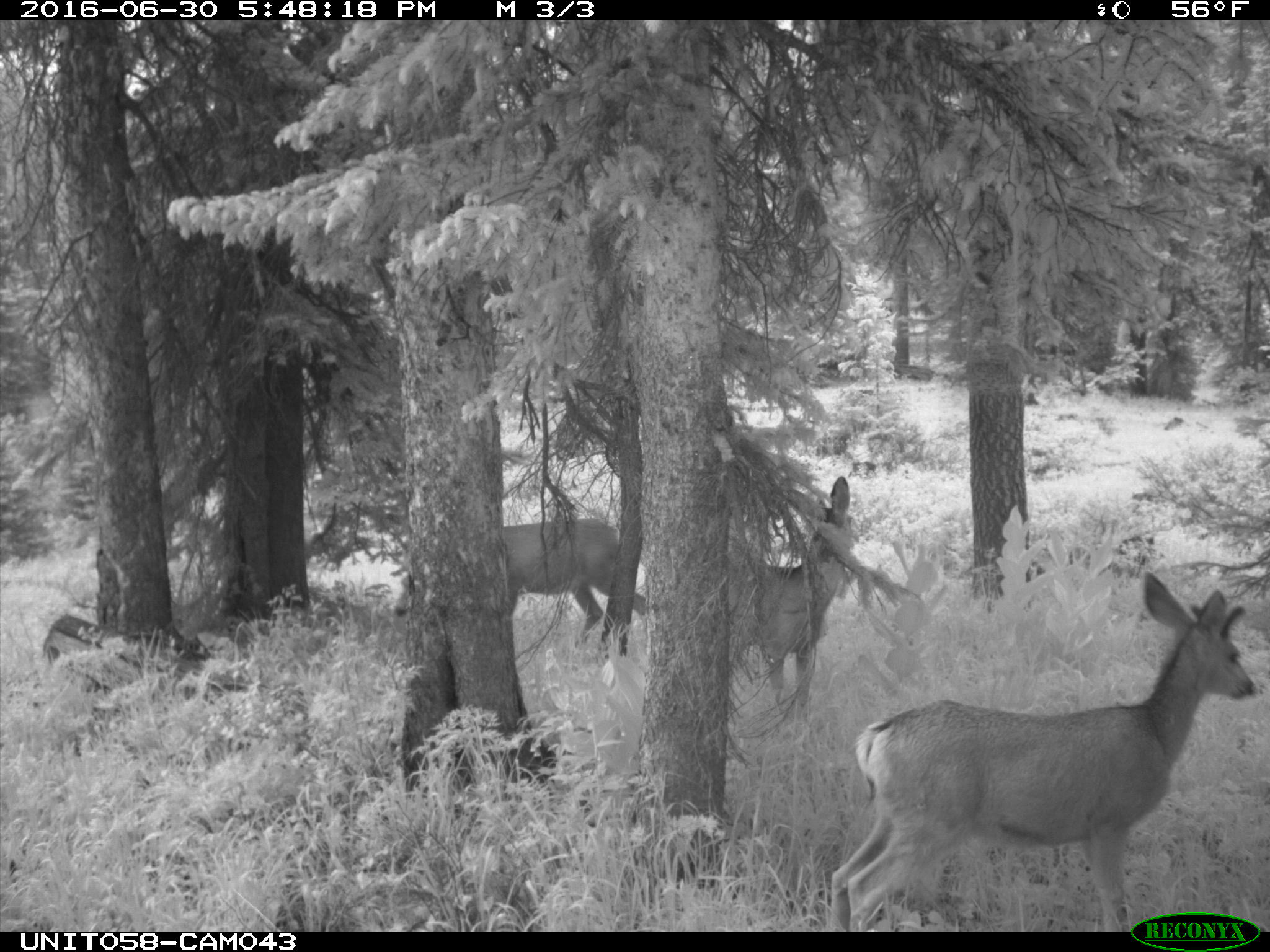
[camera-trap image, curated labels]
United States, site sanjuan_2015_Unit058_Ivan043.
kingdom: Animalia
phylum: Chordata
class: Mammalia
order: Artiodactyla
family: Cervidae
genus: Odocoileus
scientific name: Odocoileus hemionus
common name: mule deer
Odocoileus hemionus (mule deer).